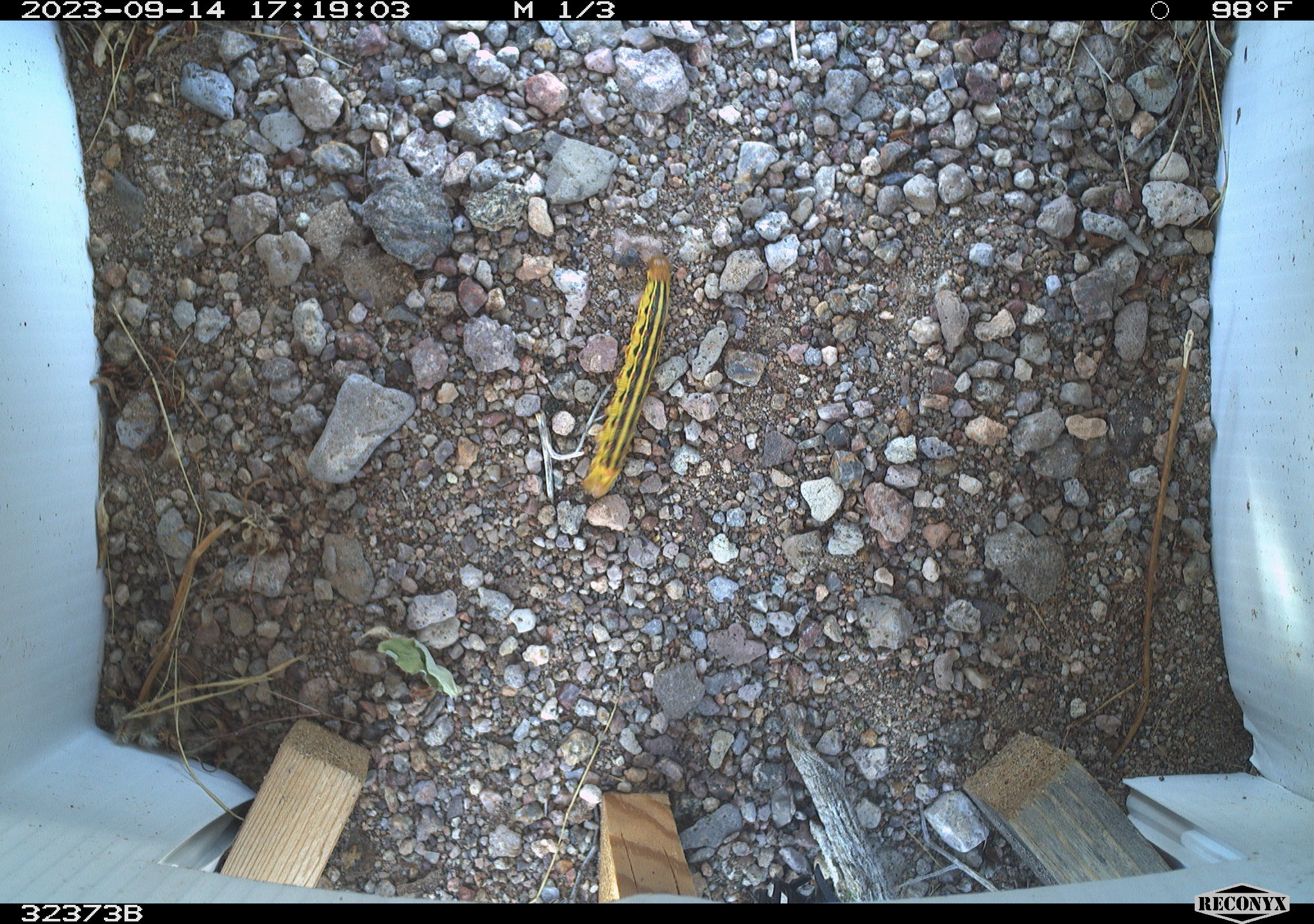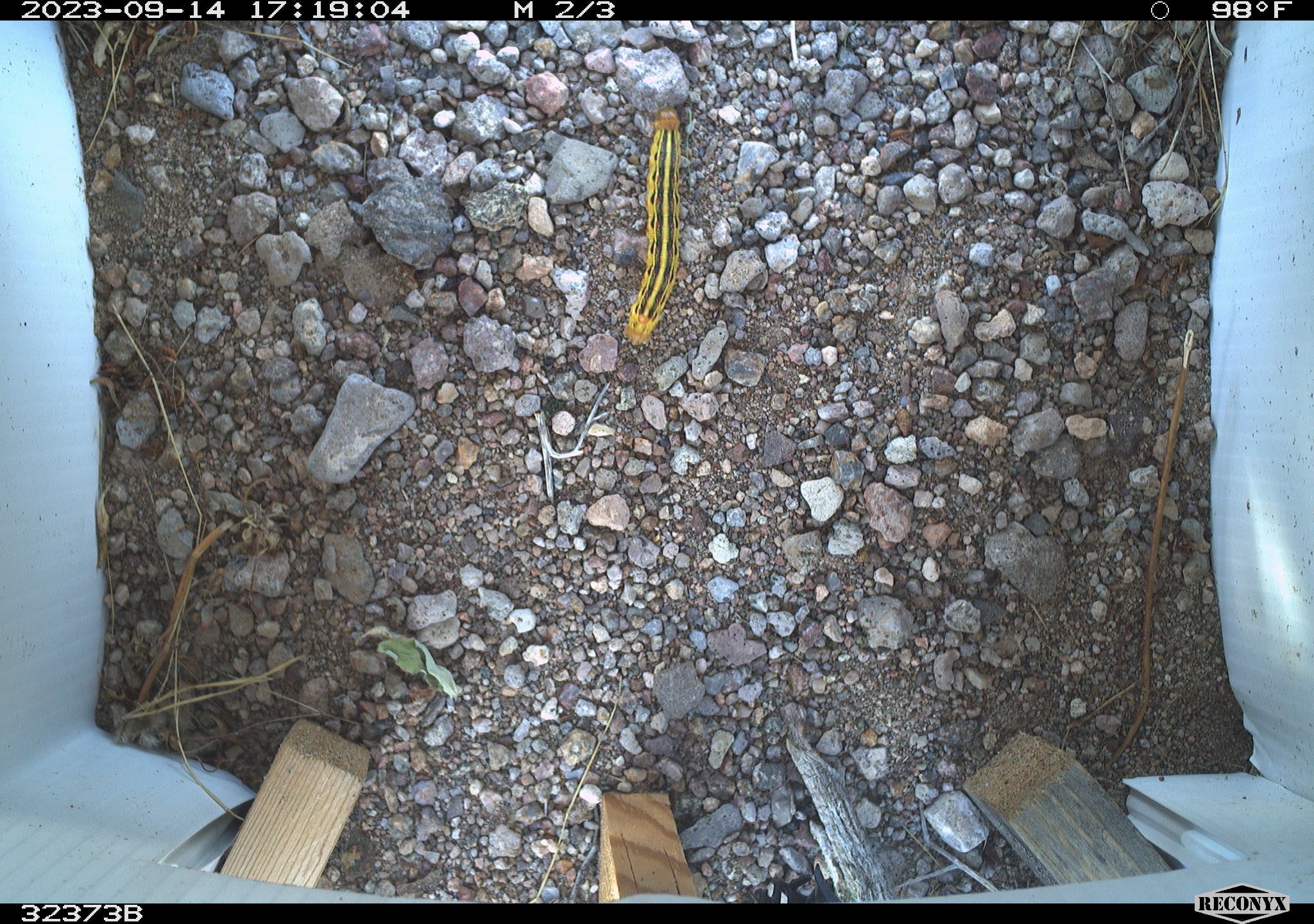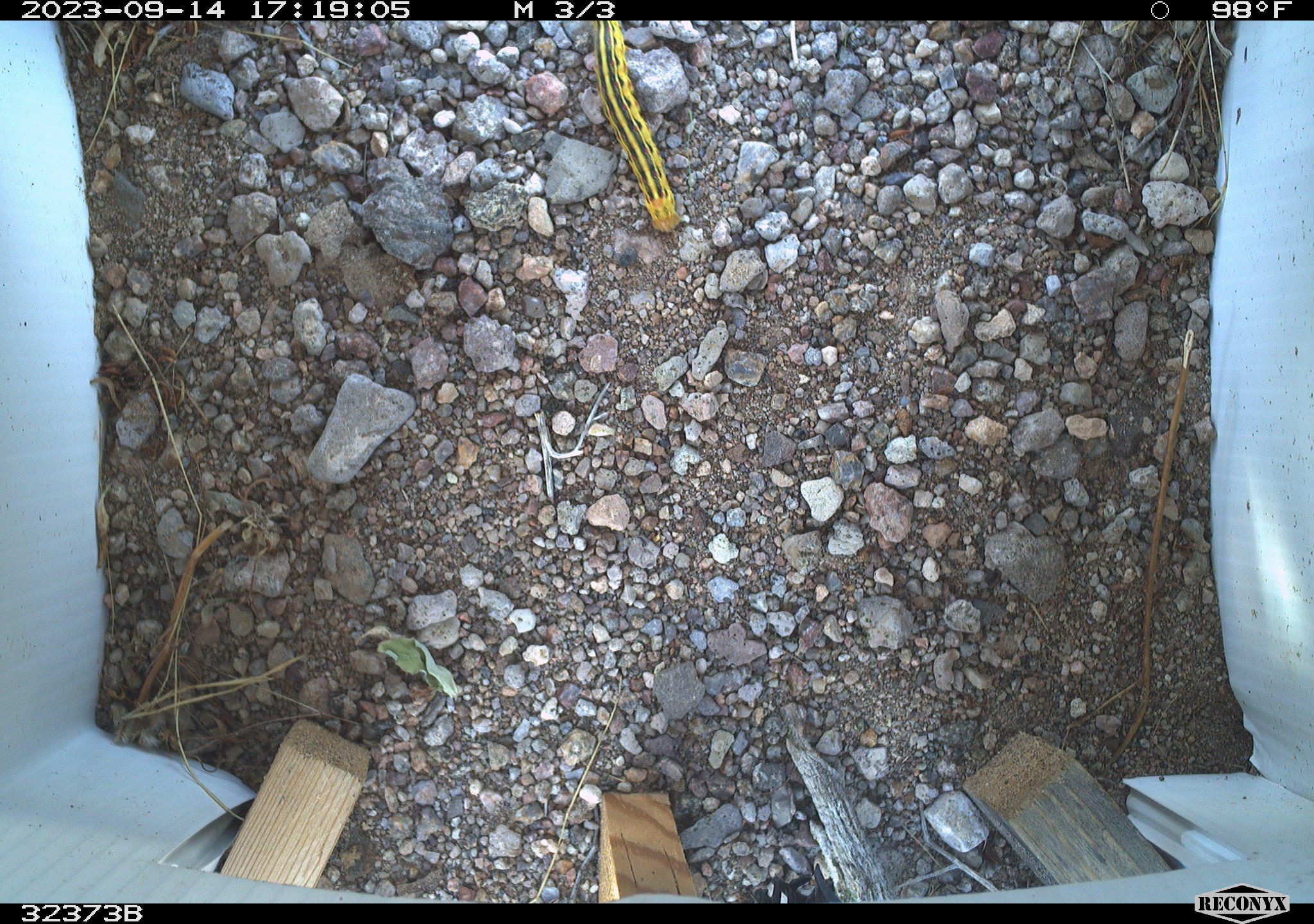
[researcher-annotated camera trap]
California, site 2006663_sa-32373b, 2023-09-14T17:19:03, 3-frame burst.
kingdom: Animalia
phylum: Arthropoda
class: Insecta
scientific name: Insecta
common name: insect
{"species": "insect (Insecta)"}